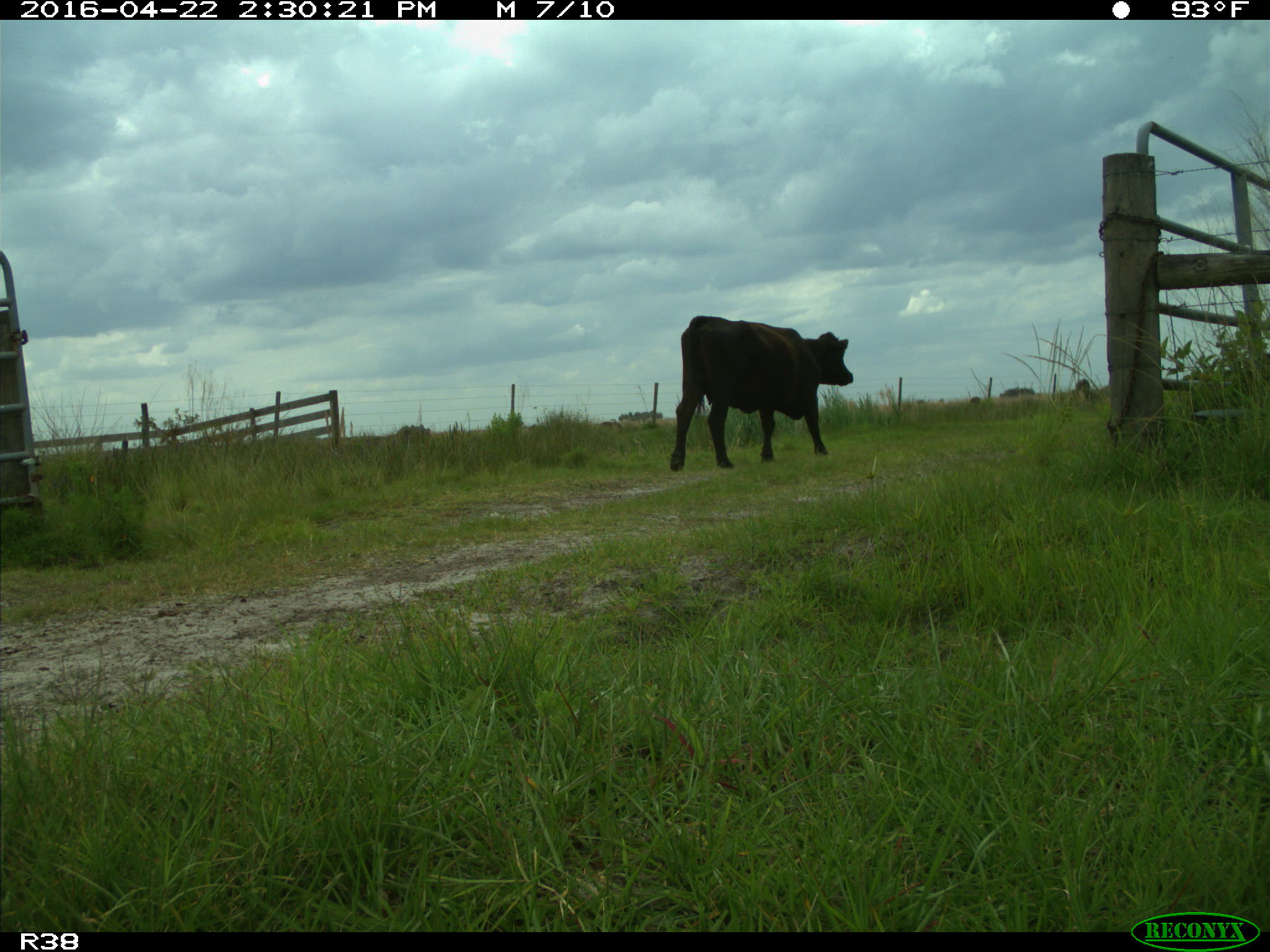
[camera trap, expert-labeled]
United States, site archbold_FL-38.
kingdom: Animalia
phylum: Chordata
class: Mammalia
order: Artiodactyla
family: Bovidae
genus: Bos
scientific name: Bos taurus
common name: domestic cow